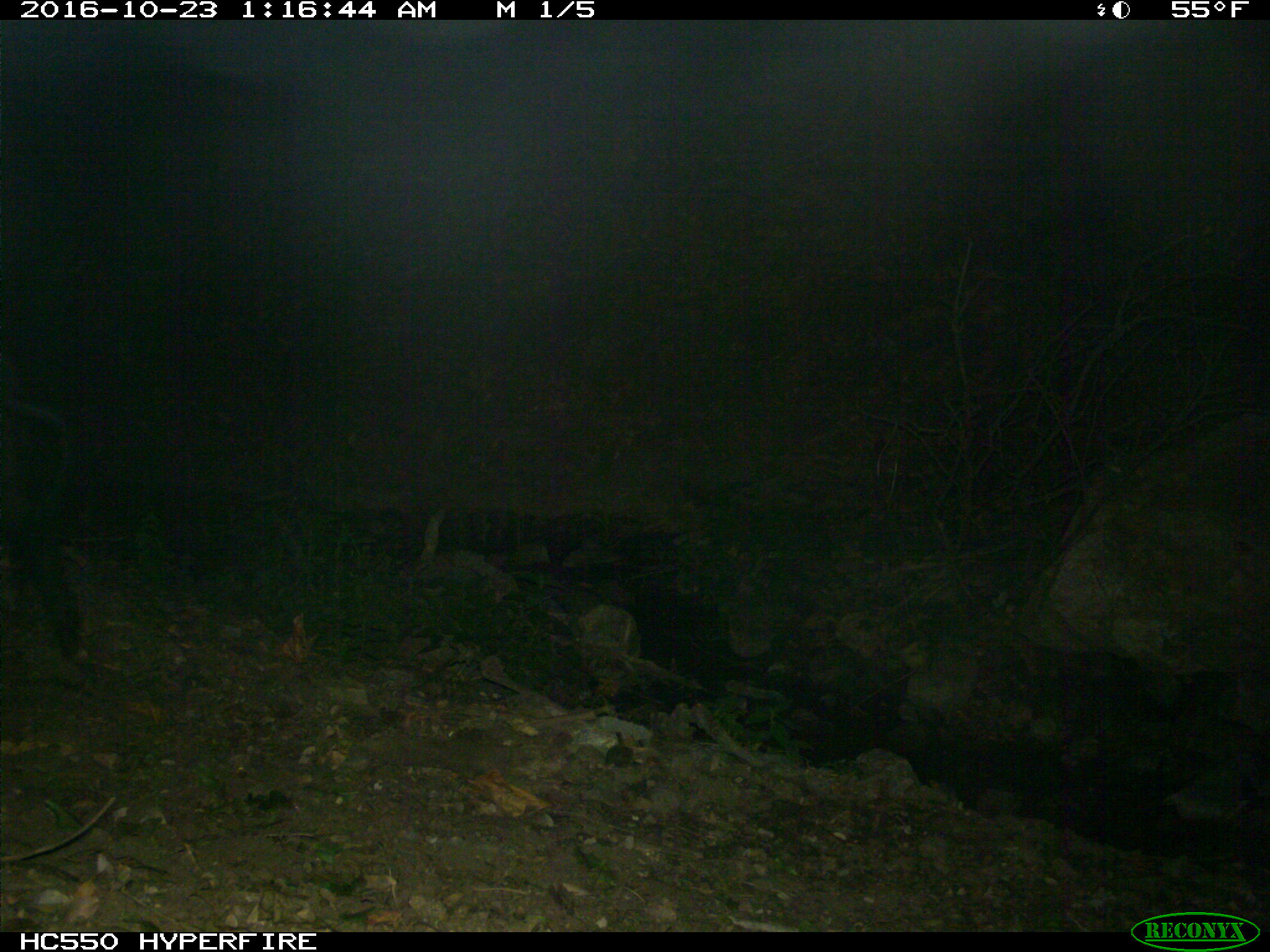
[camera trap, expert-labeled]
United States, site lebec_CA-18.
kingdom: Animalia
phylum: Chordata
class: Mammalia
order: Artiodactyla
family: Suidae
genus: Sus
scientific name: Sus scrofa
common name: wild boar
Sus scrofa (wild boar).